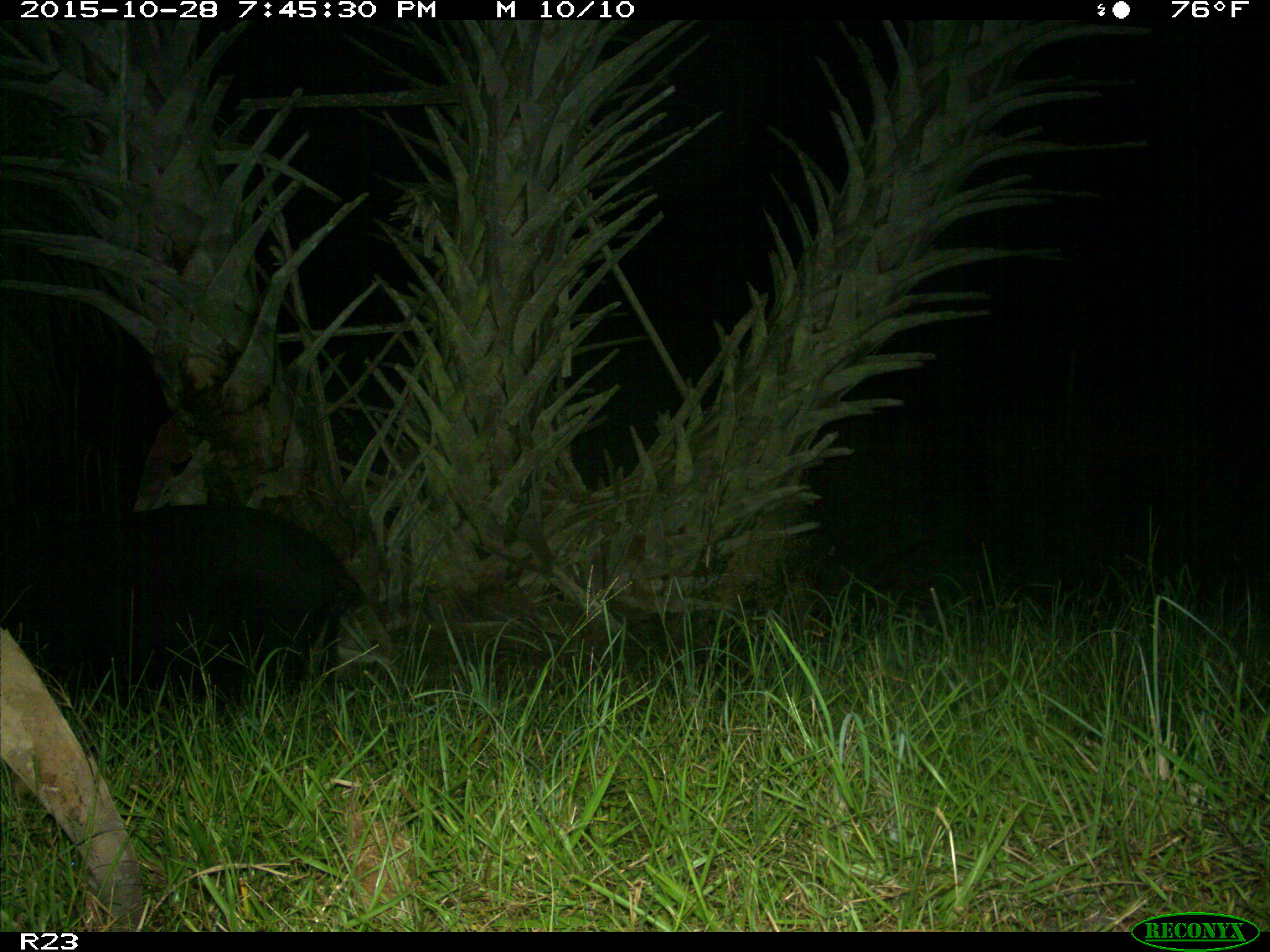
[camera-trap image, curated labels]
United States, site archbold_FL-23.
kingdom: Animalia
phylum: Chordata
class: Mammalia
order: Artiodactyla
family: Suidae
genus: Sus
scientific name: Sus scrofa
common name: wild boar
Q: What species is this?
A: Sus scrofa (wild boar).